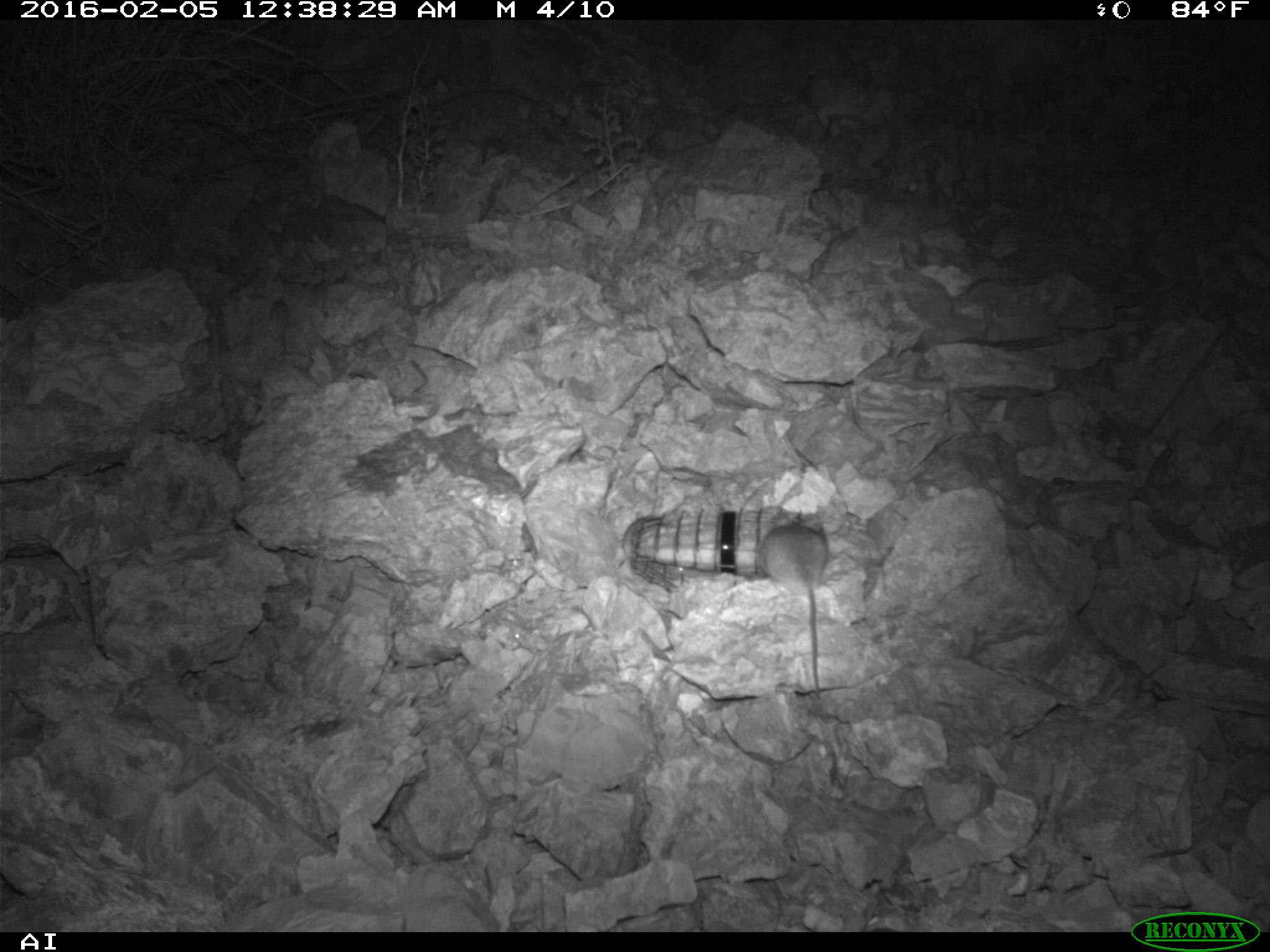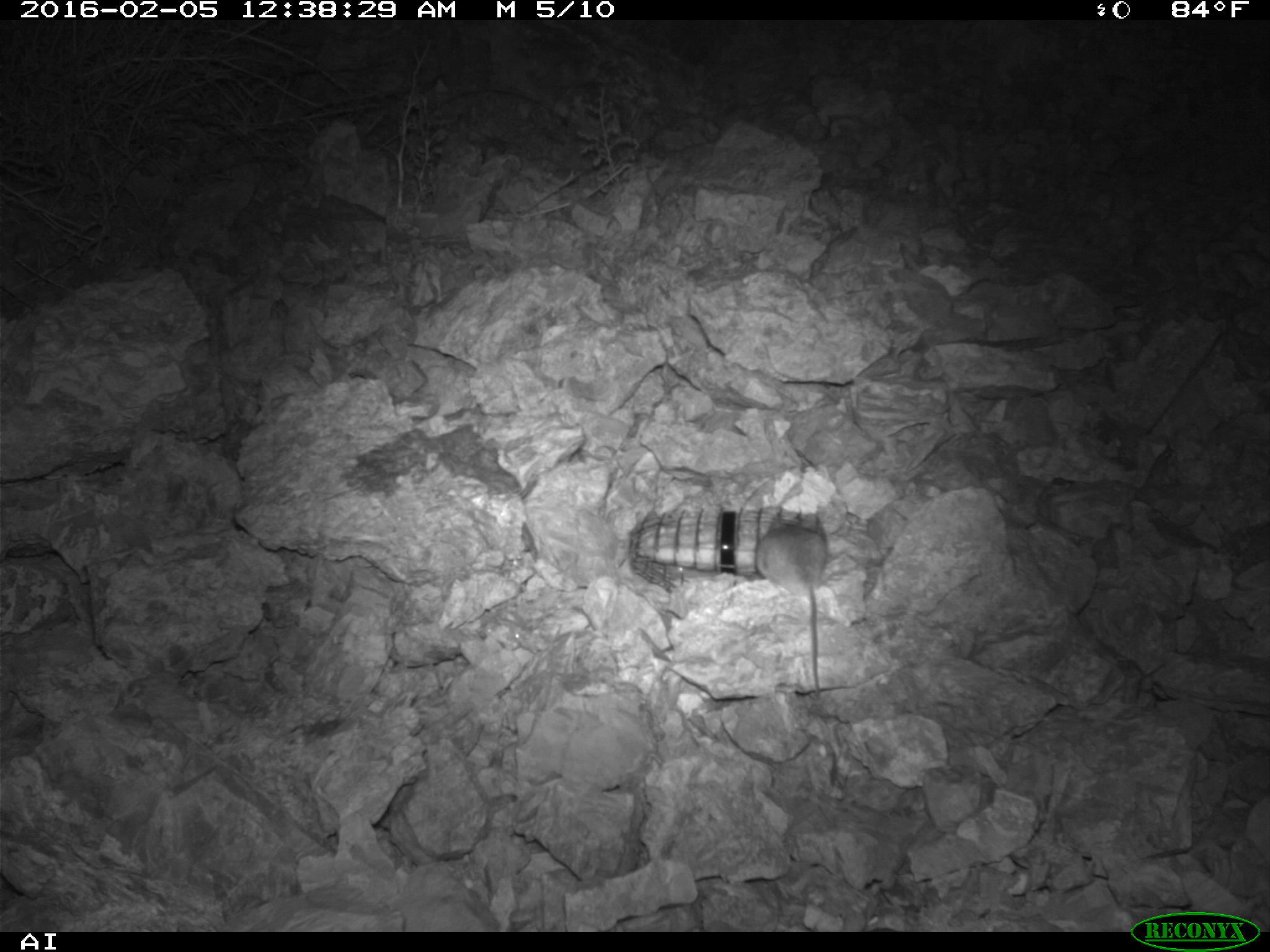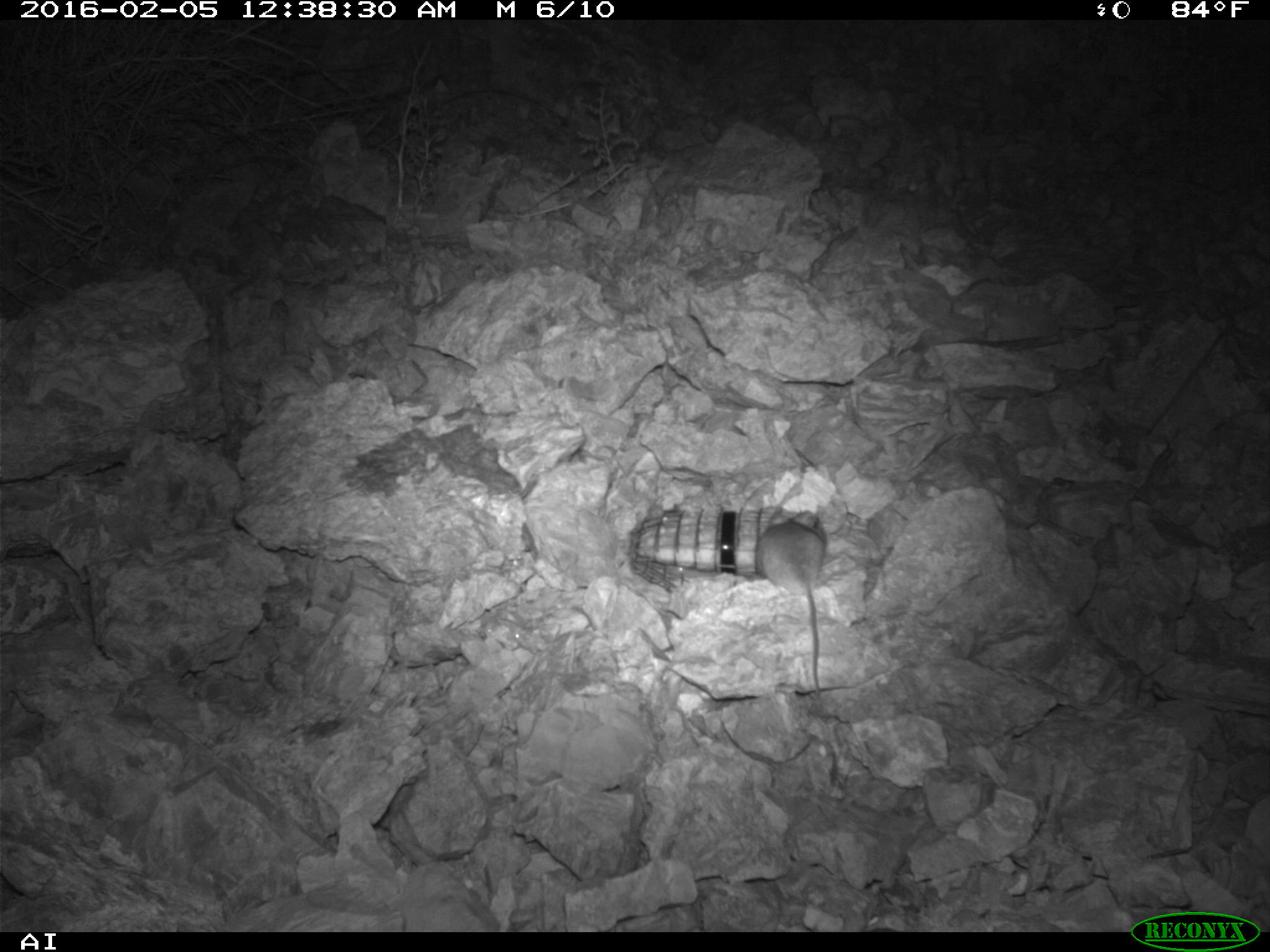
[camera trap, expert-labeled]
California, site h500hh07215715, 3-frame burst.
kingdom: Animalia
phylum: Chordata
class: Mammalia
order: Rodentia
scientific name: Rodentia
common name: rodent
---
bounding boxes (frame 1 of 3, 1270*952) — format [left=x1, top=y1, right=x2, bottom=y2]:
rodent: [left=752, top=518, right=830, bottom=695]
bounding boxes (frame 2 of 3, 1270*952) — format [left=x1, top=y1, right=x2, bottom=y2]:
rodent: [left=755, top=512, right=827, bottom=700]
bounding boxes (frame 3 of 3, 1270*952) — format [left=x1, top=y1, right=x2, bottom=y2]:
rodent: [left=756, top=510, right=825, bottom=699]